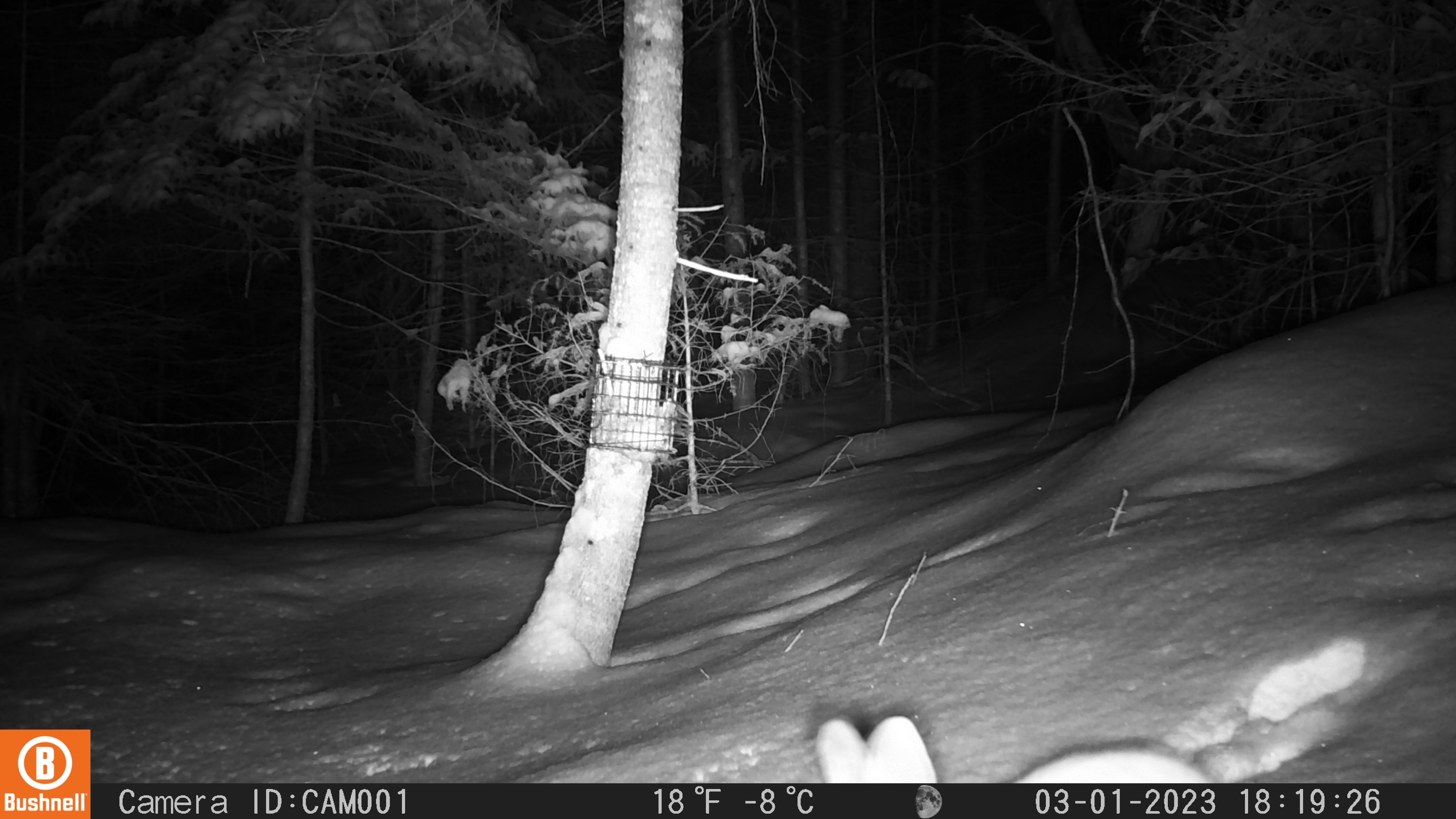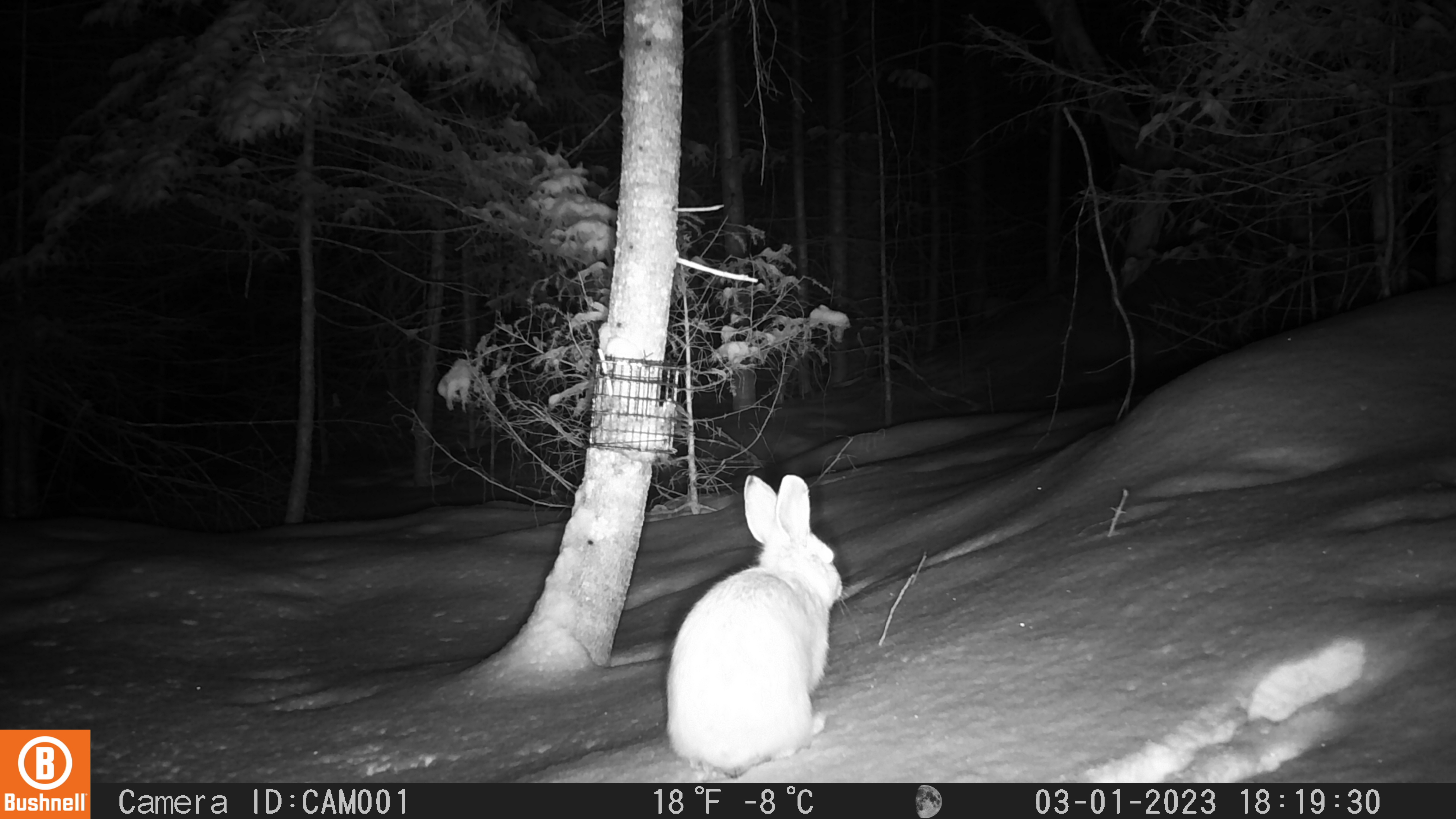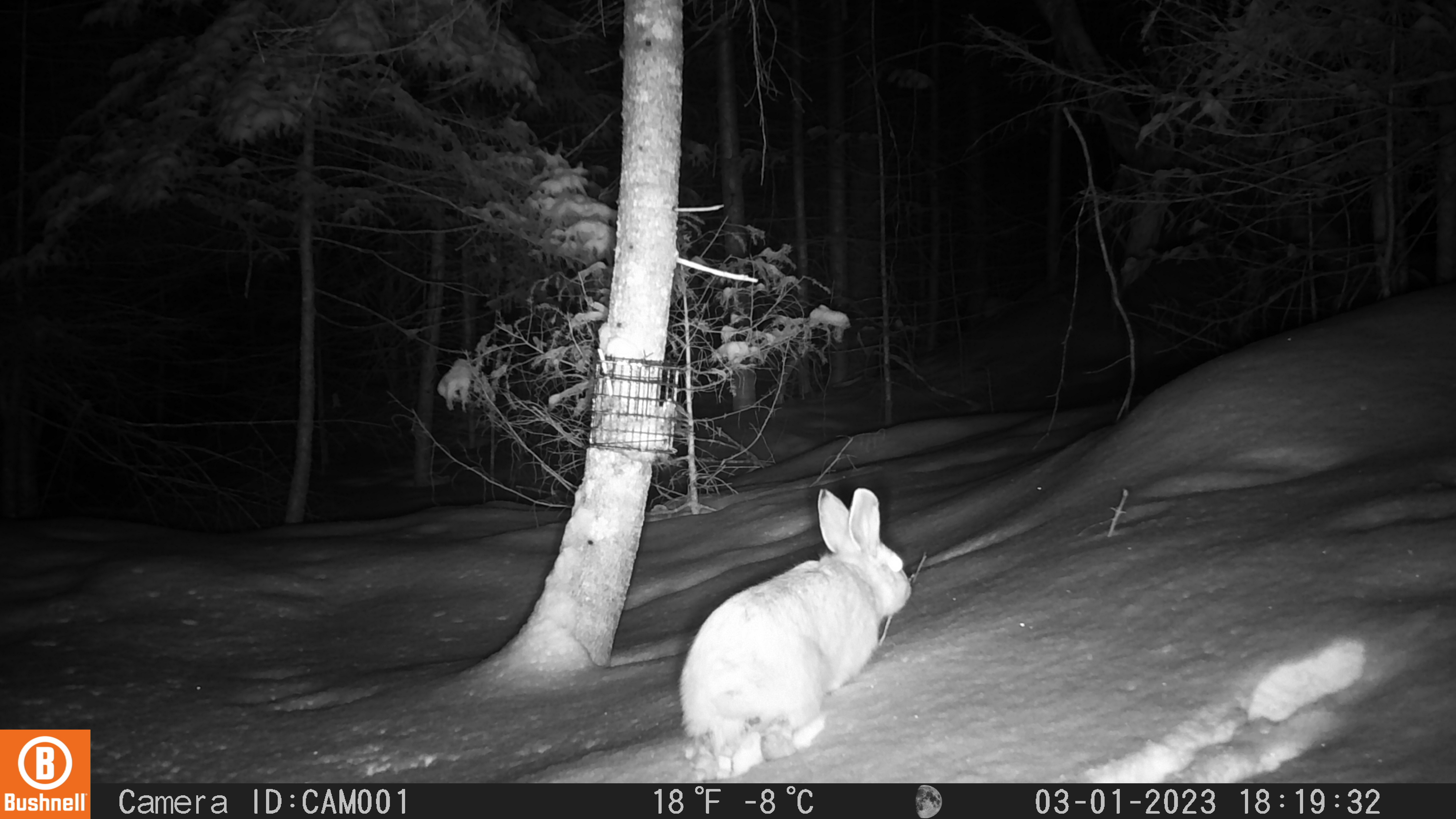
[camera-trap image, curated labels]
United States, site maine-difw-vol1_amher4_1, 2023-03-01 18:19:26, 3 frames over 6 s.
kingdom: Animalia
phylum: Chordata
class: Mammalia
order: Lagomorpha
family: Leporidae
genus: Lepus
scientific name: Lepus americanus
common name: snowshoe hare